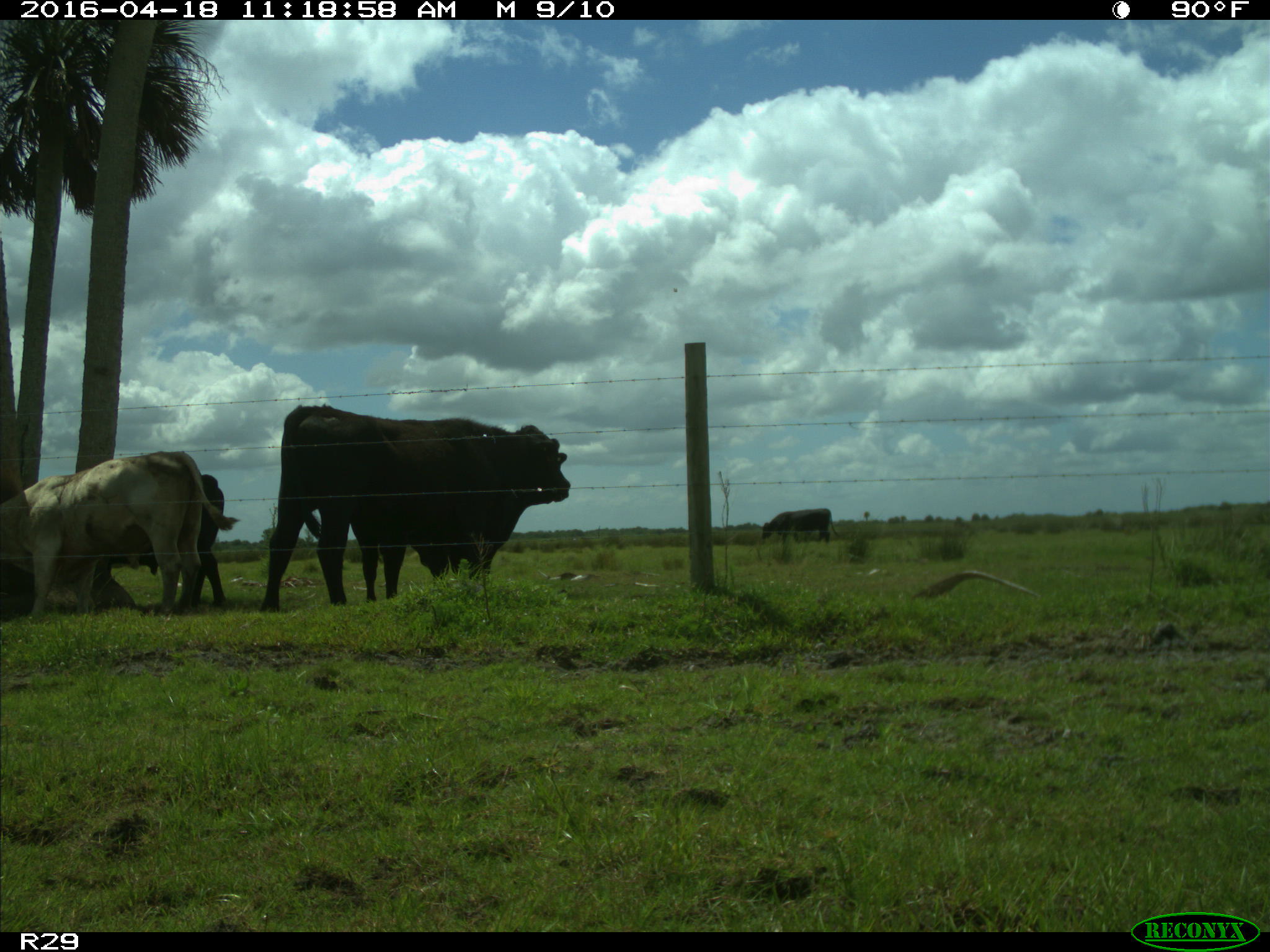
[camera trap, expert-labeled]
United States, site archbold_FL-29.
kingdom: Animalia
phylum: Chordata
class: Mammalia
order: Artiodactyla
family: Bovidae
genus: Bos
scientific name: Bos taurus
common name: domestic cow